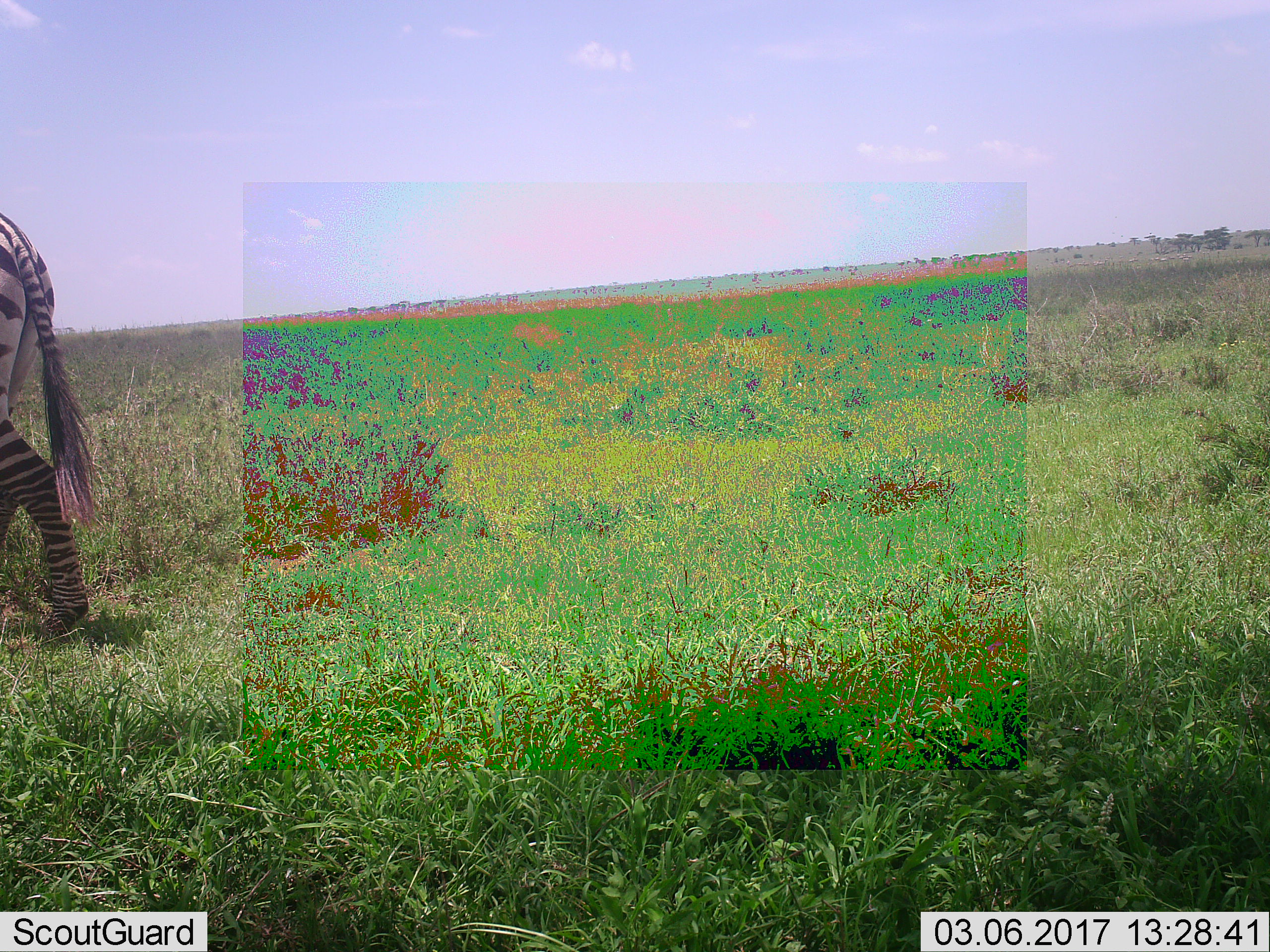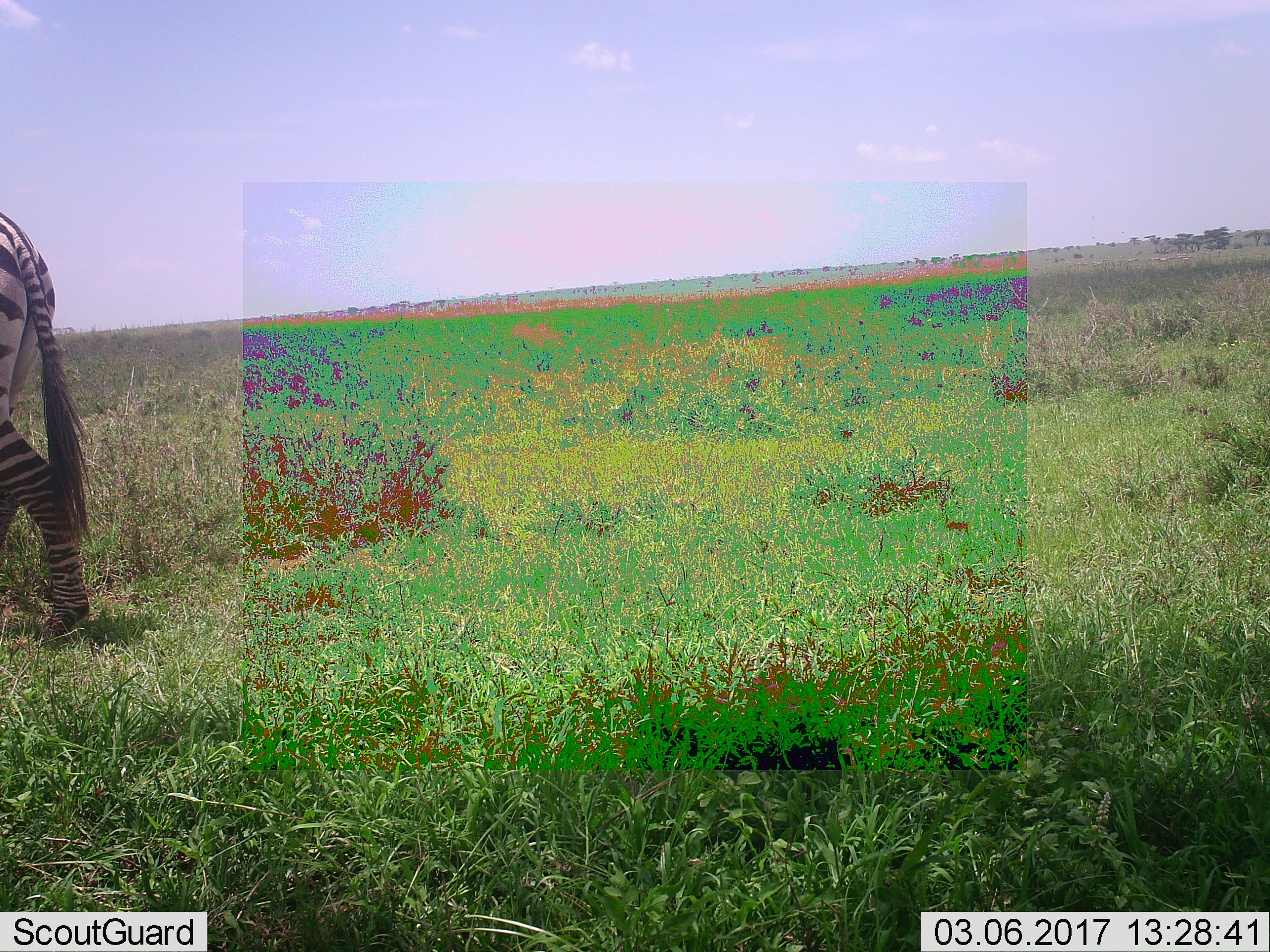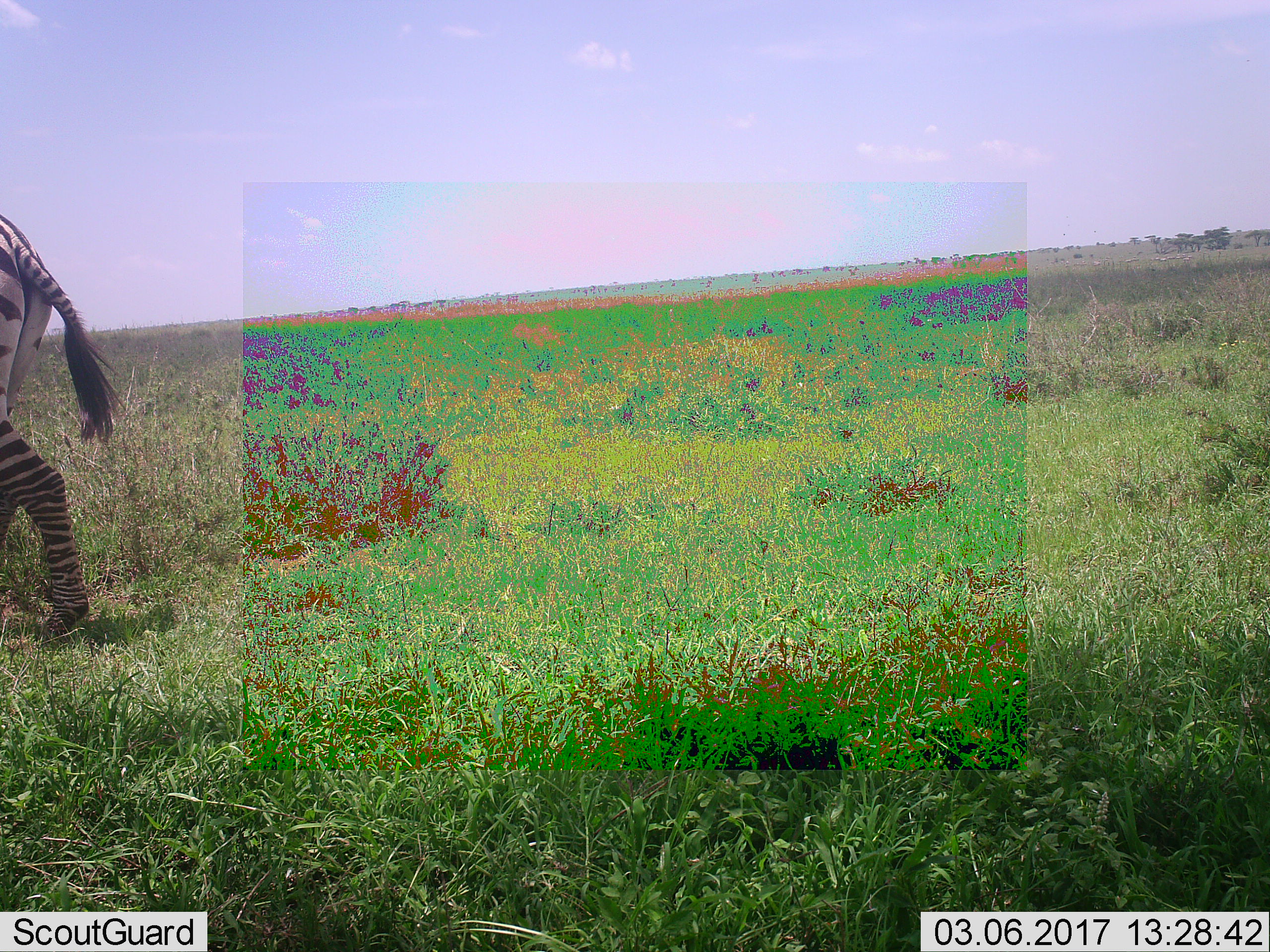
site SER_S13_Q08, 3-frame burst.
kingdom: Animalia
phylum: Chordata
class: Mammalia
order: Perissodactyla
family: Equidae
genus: Equus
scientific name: Equus quagga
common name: plains zebra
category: zebraplains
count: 1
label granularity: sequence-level